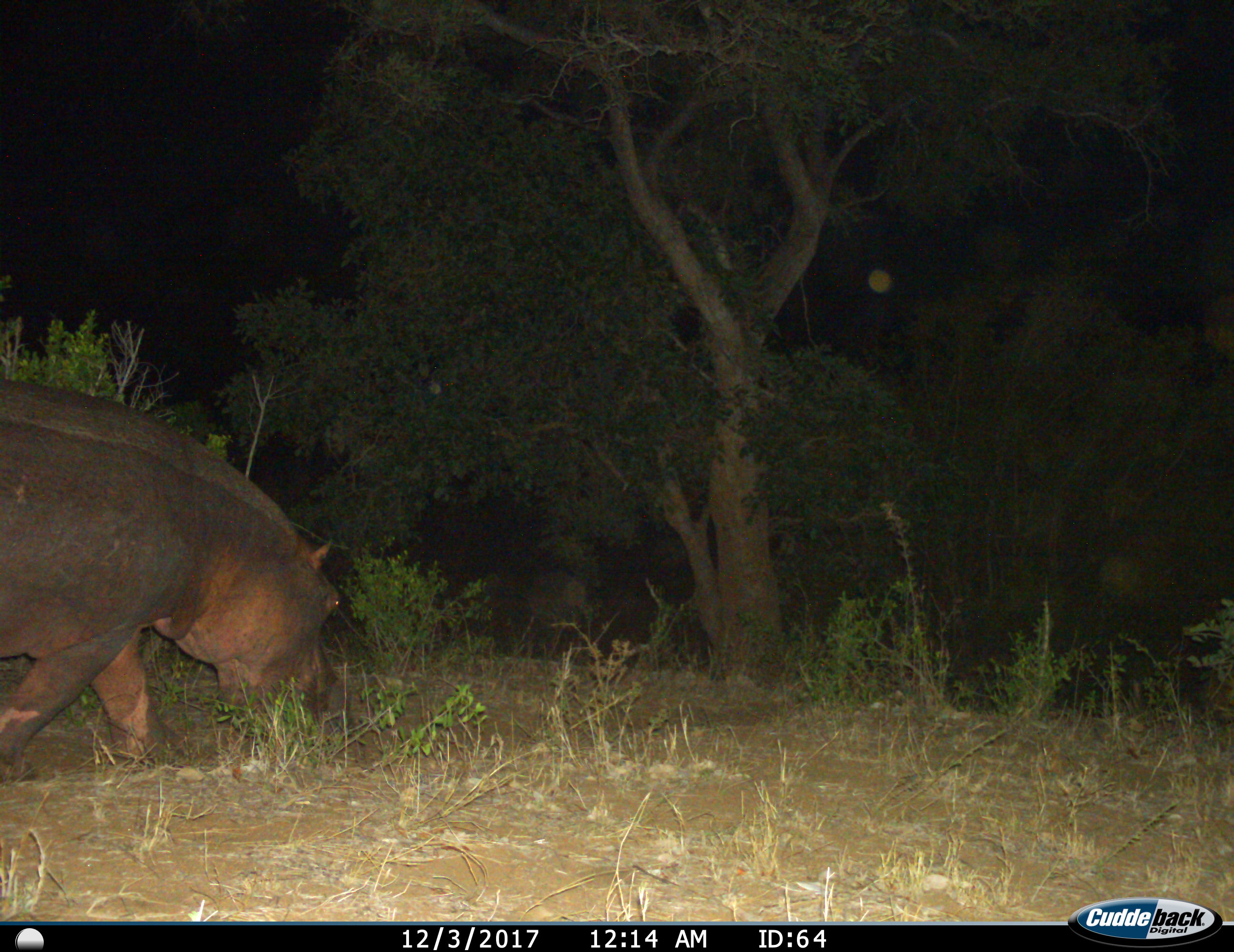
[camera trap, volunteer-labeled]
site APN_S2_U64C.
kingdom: Animalia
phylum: Chordata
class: Mammalia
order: Artiodactyla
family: Hippopotamidae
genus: Hippopotamus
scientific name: Hippopotamus amphibius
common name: hippopotamus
Hippopotamus (Hippopotamus amphibius), count 1. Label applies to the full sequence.